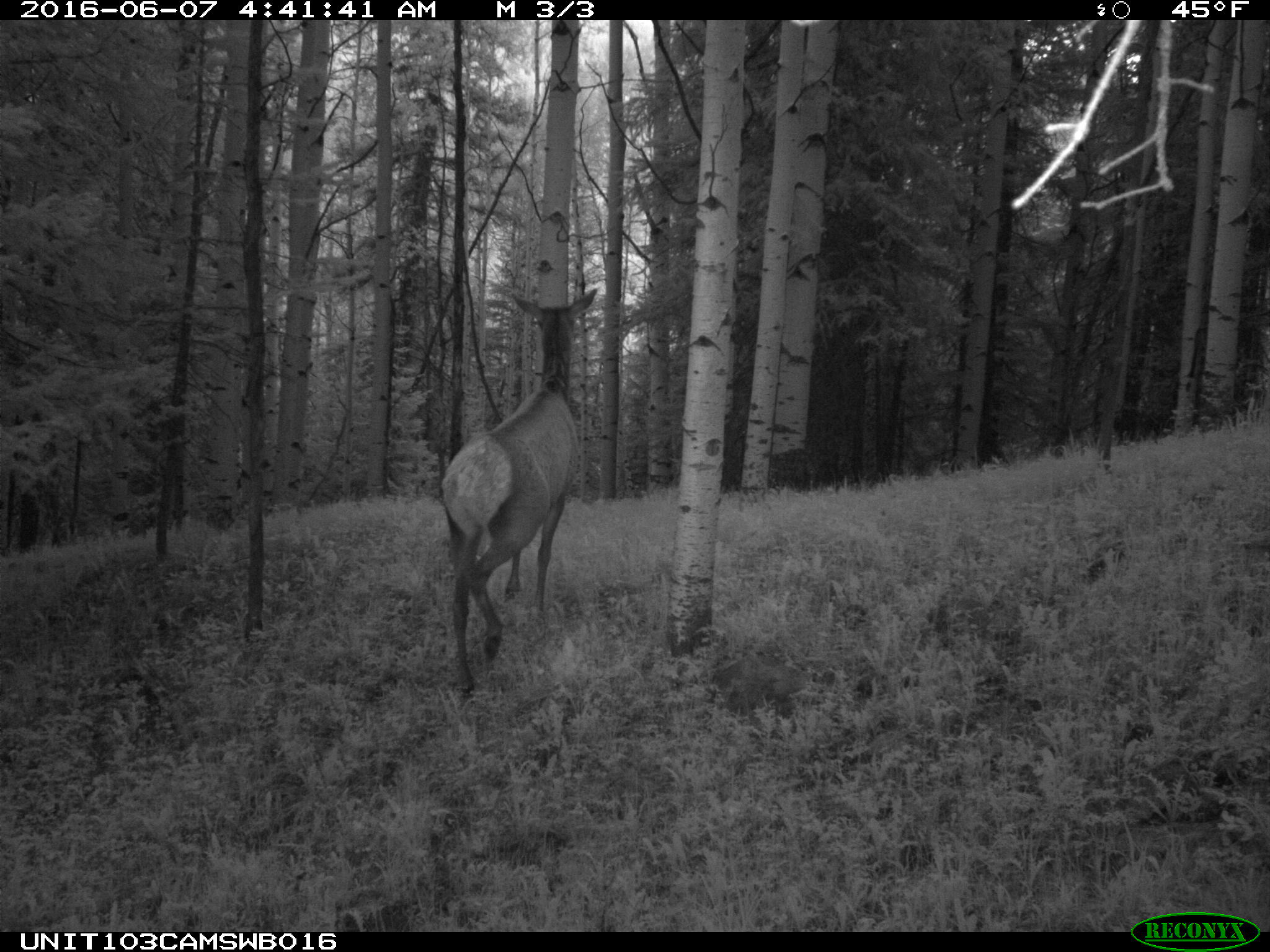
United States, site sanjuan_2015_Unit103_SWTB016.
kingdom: Animalia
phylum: Chordata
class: Mammalia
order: Artiodactyla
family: Cervidae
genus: Cervus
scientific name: Cervus elaphus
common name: red deer